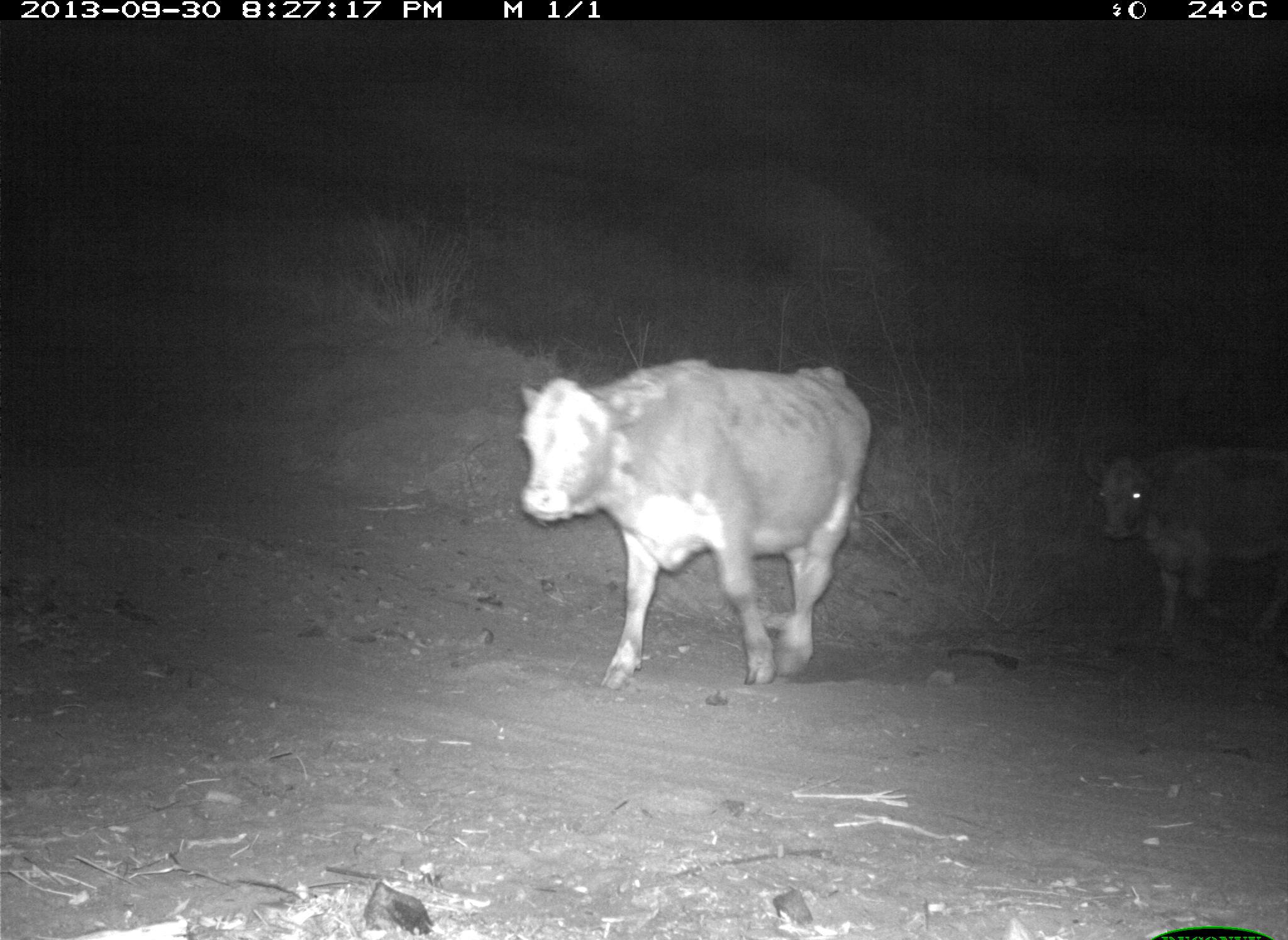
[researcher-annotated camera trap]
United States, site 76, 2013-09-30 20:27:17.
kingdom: Animalia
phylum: Chordata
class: Mammalia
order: Artiodactyla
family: Bovidae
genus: Bos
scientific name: Bos taurus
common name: cow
Cow (Bos taurus).